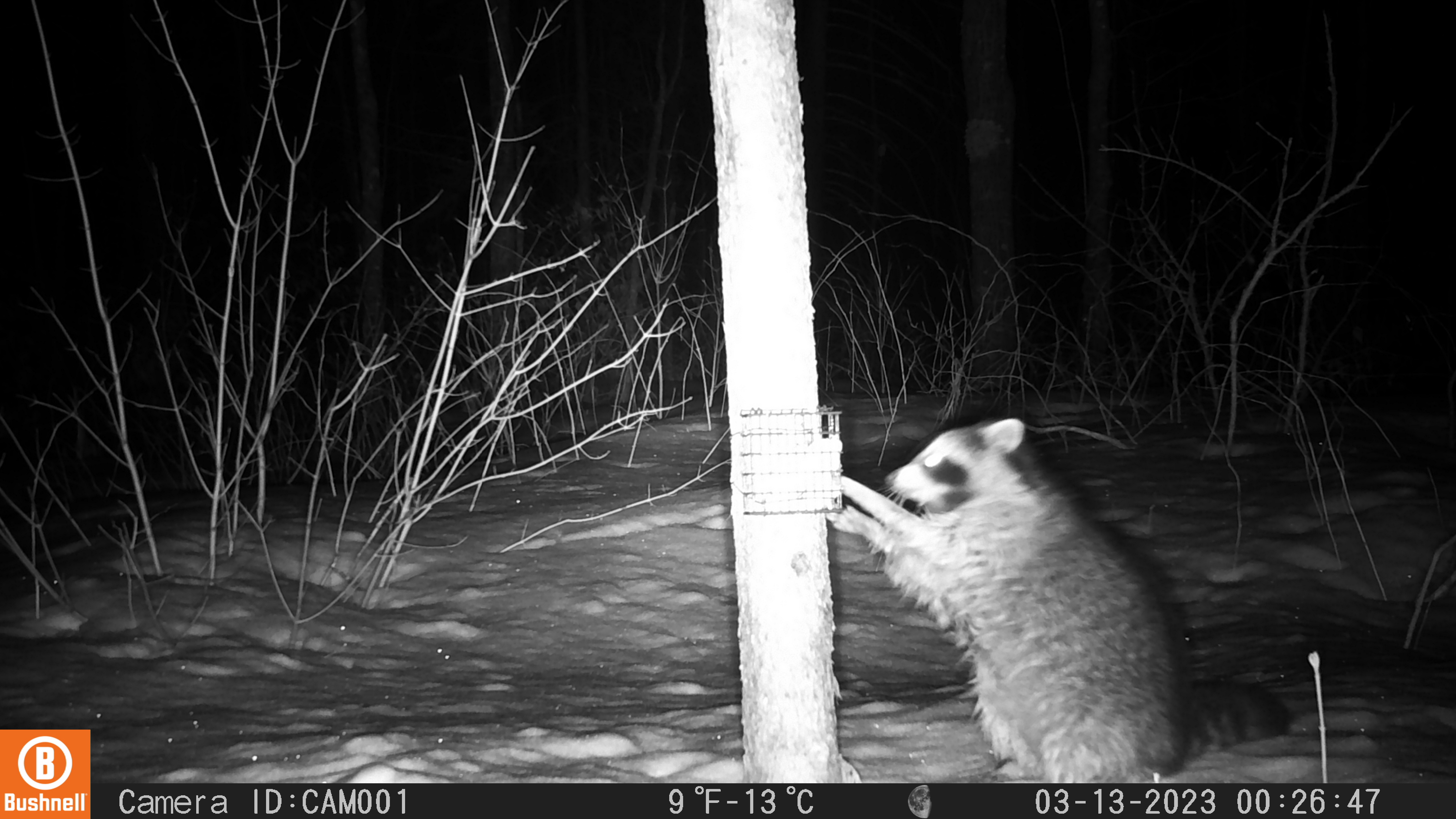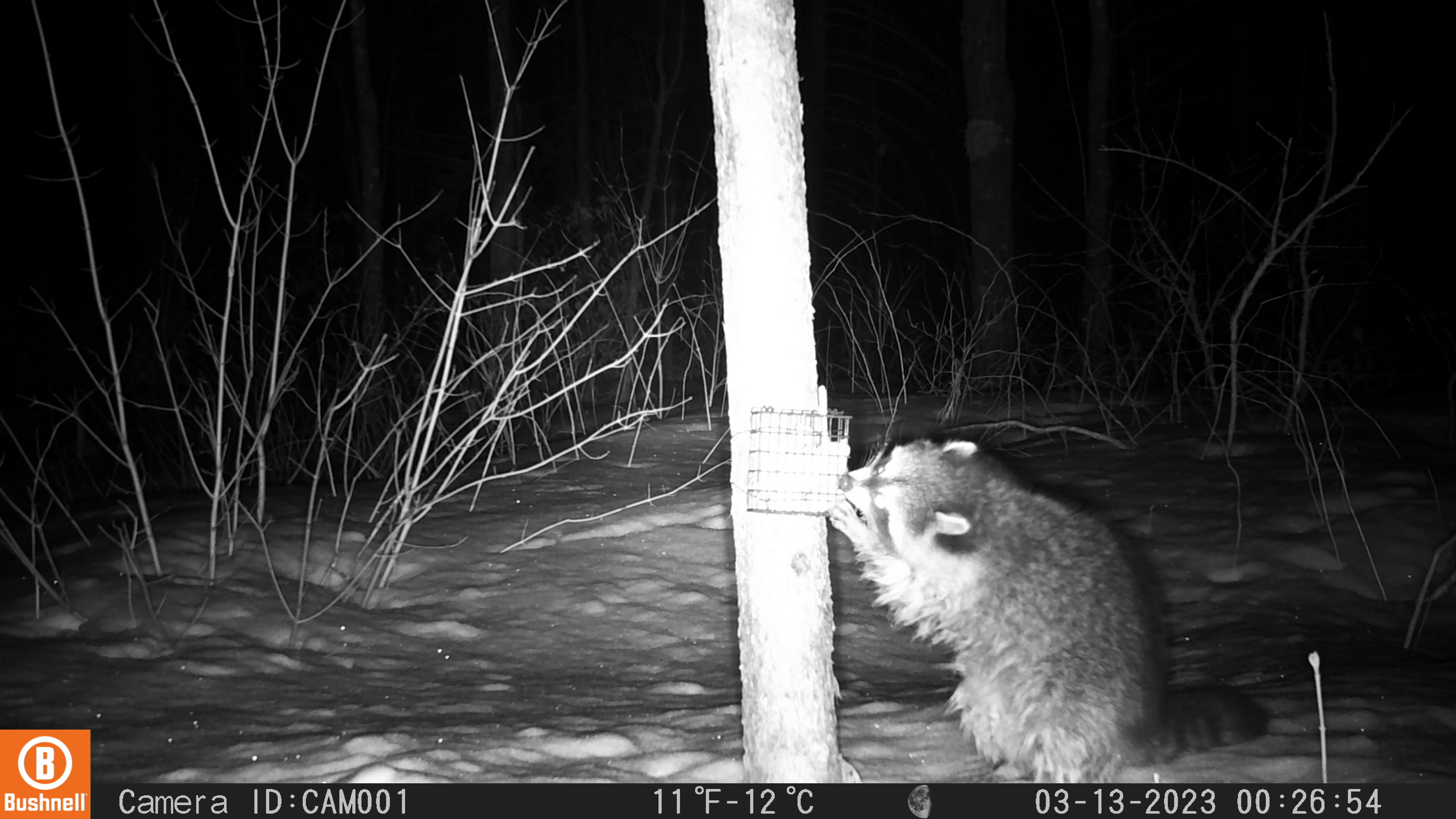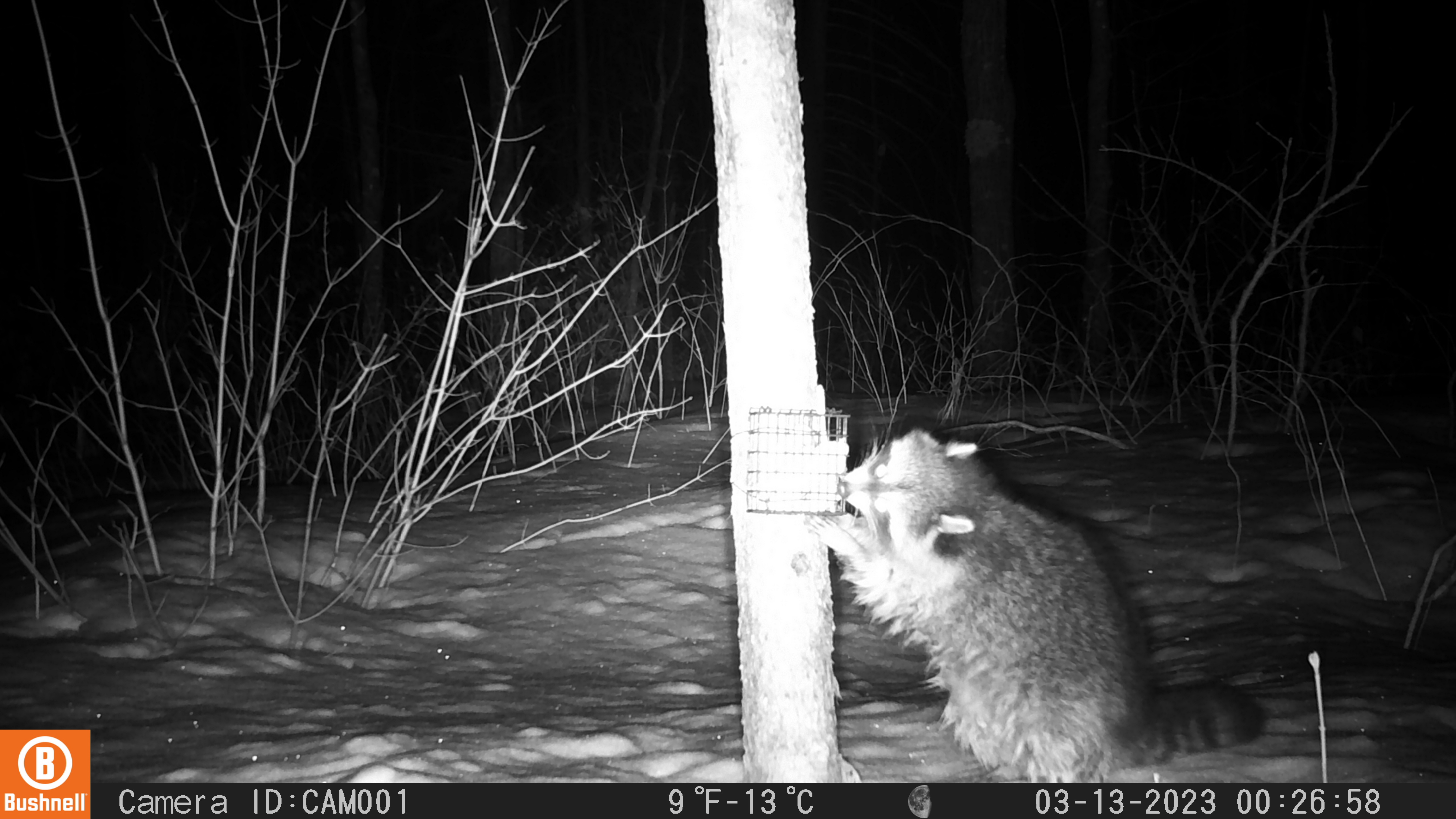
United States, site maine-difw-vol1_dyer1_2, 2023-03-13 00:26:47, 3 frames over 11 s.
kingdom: Animalia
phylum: Chordata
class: Mammalia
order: Carnivora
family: Procyonidae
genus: Procyon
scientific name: Procyon lotor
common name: raccoon